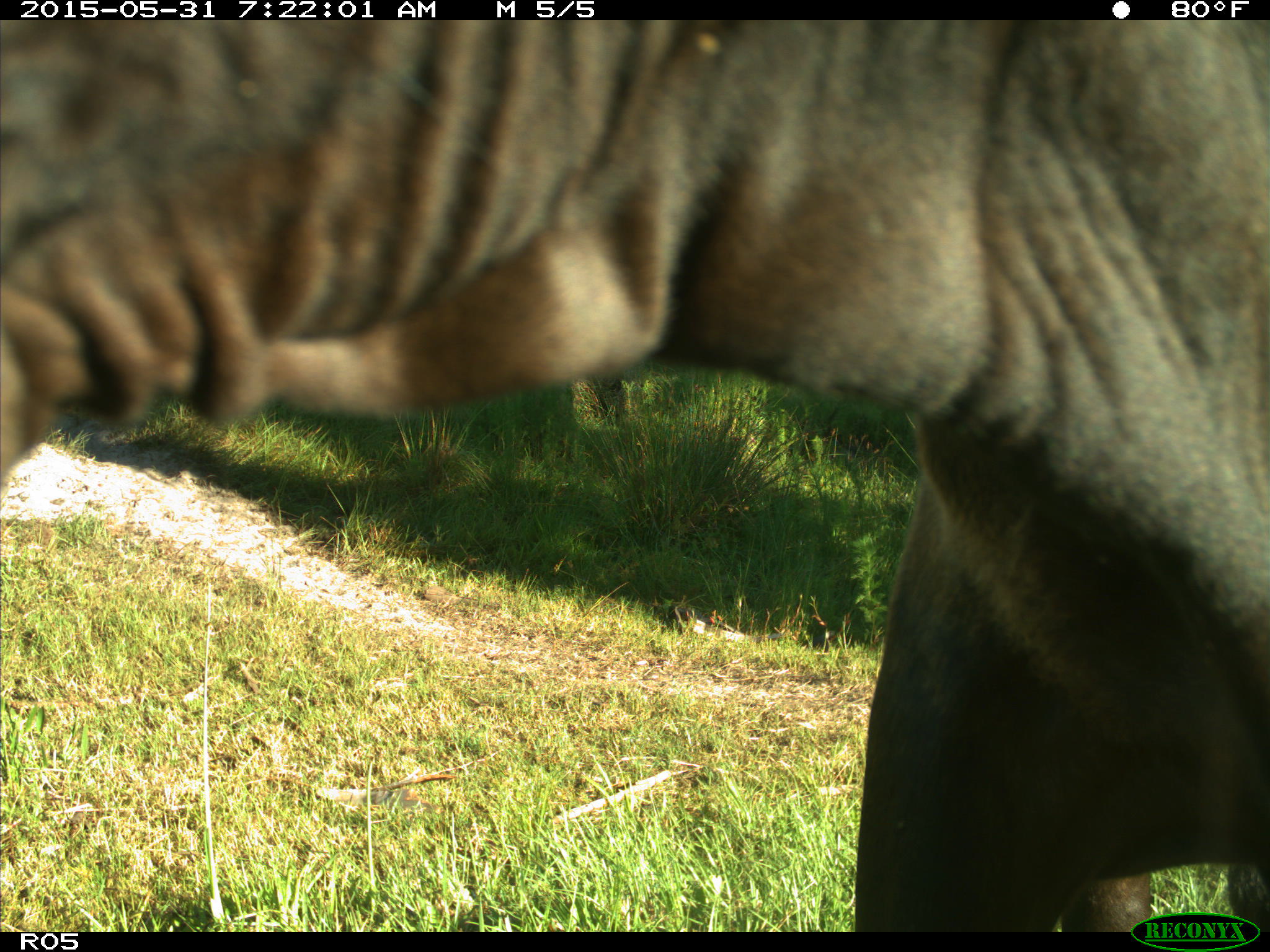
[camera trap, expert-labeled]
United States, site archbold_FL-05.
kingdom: Animalia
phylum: Chordata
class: Mammalia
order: Artiodactyla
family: Bovidae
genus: Bos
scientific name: Bos taurus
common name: domestic cow